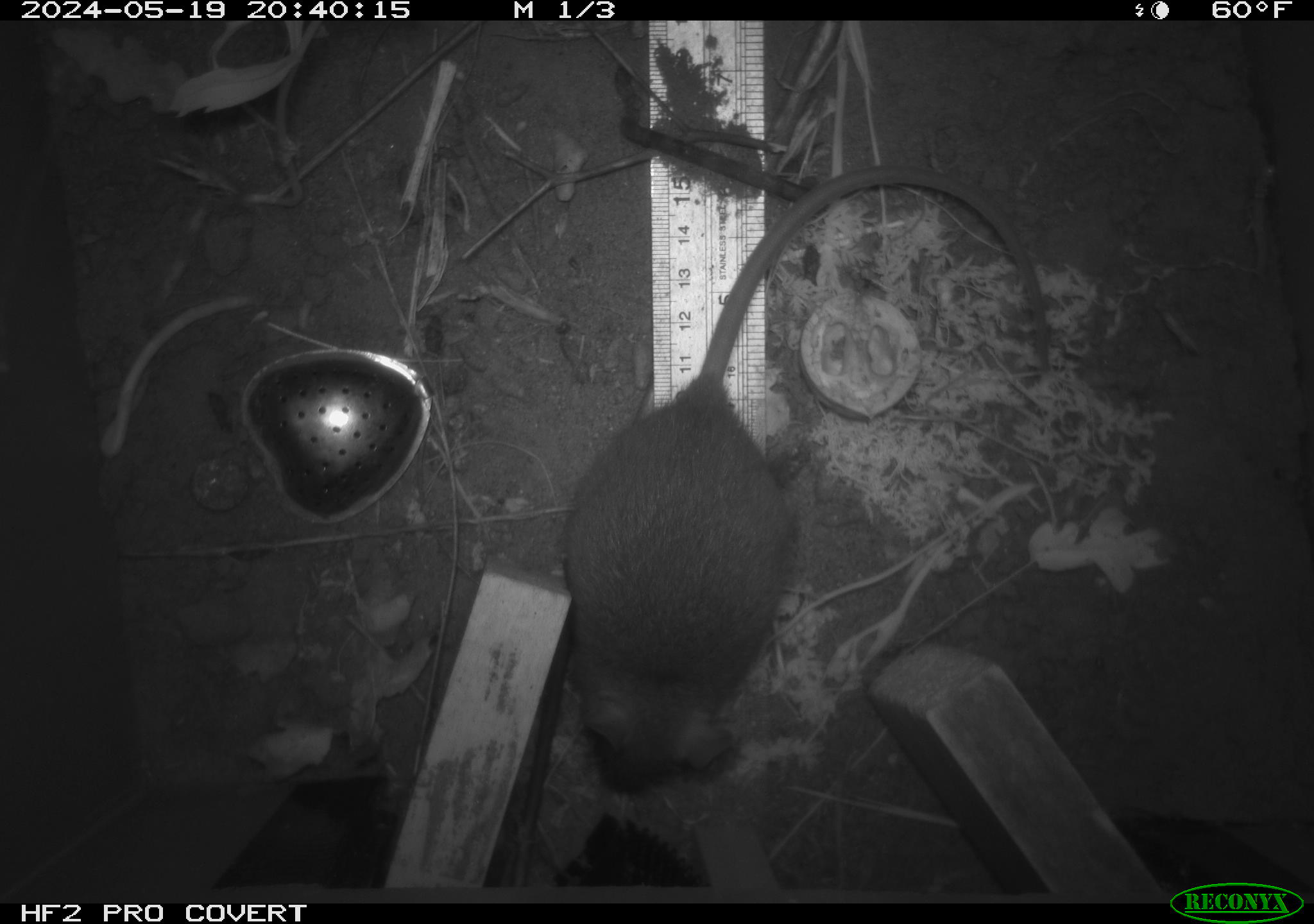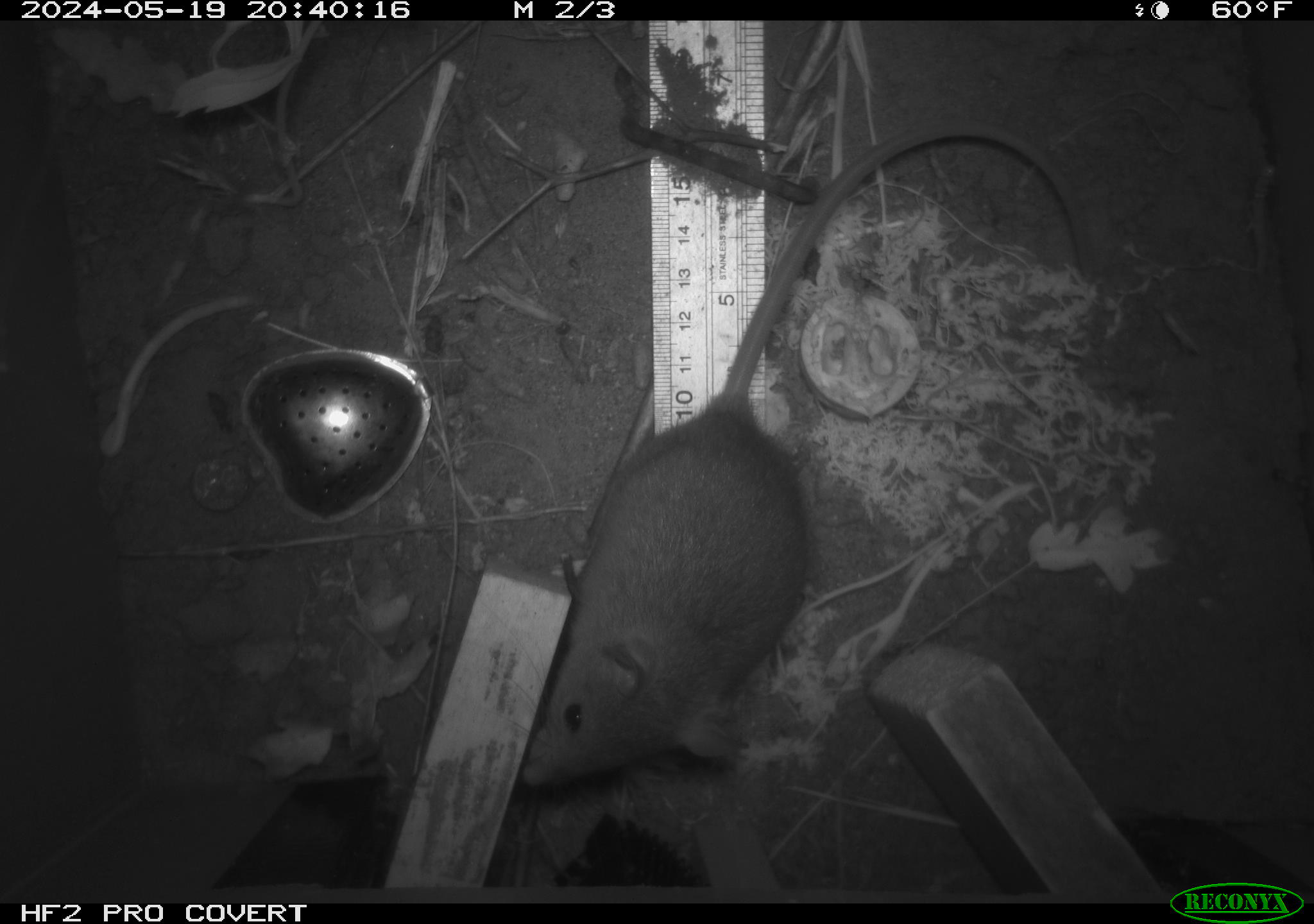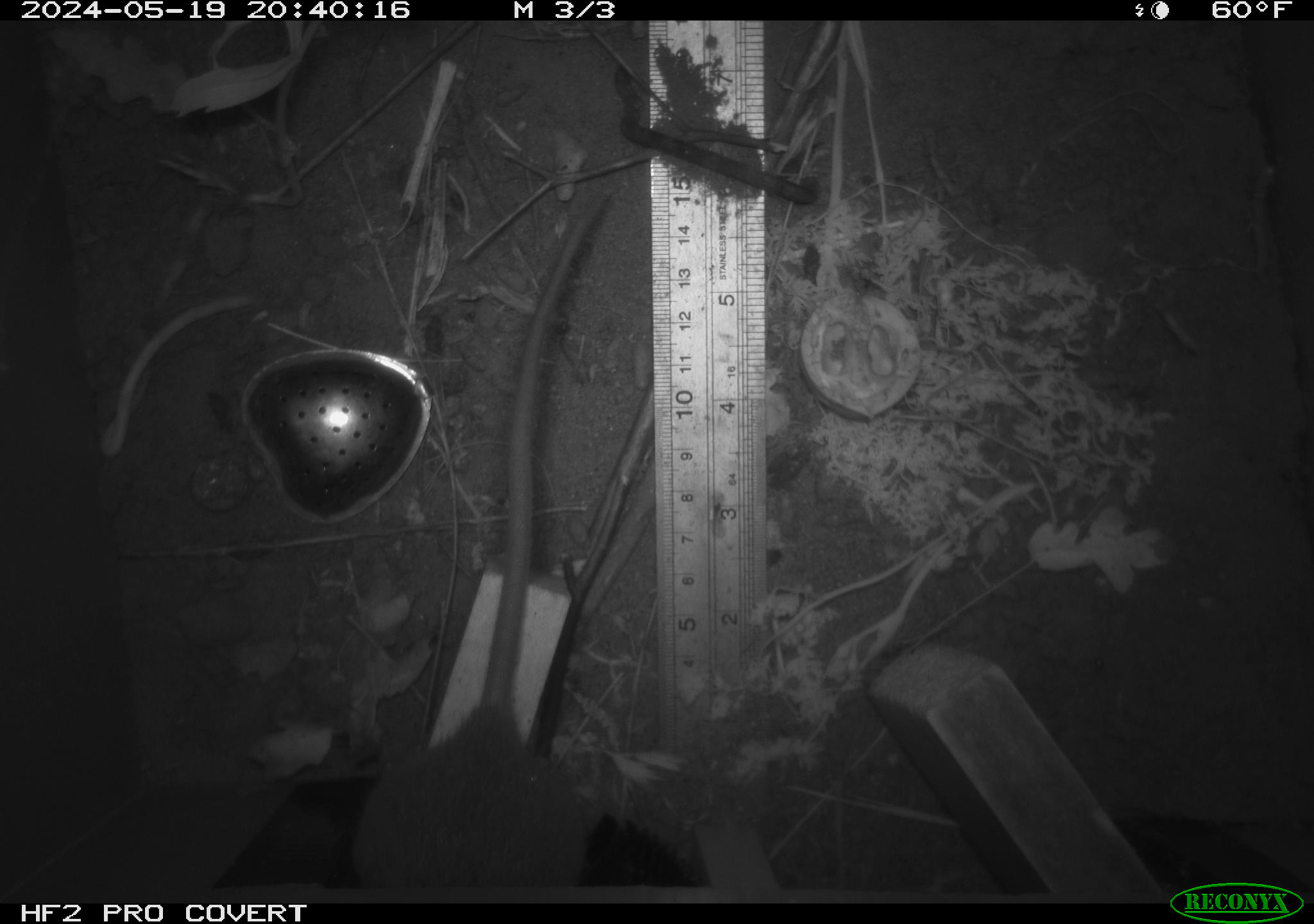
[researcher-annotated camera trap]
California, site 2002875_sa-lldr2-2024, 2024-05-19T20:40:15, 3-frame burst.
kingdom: Animalia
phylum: Chordata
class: Mammalia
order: Rodentia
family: Muridae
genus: Rattus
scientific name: Rattus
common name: rat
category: rattus species